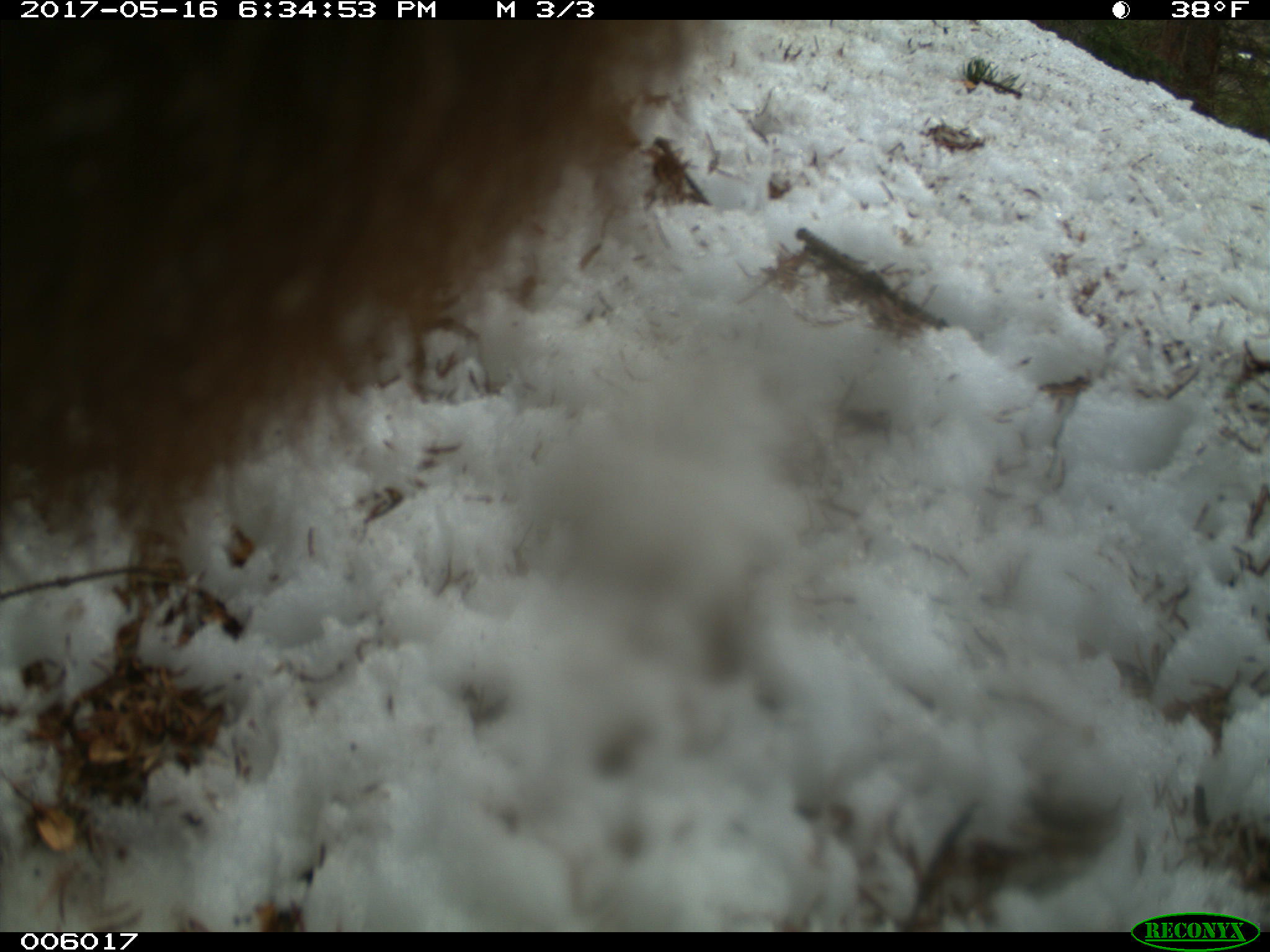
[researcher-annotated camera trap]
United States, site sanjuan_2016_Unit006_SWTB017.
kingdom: Animalia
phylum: Chordata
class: Mammalia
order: Carnivora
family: Ursidae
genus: Ursus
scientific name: Ursus americanus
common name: american black bear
Ursus americanus (american black bear).